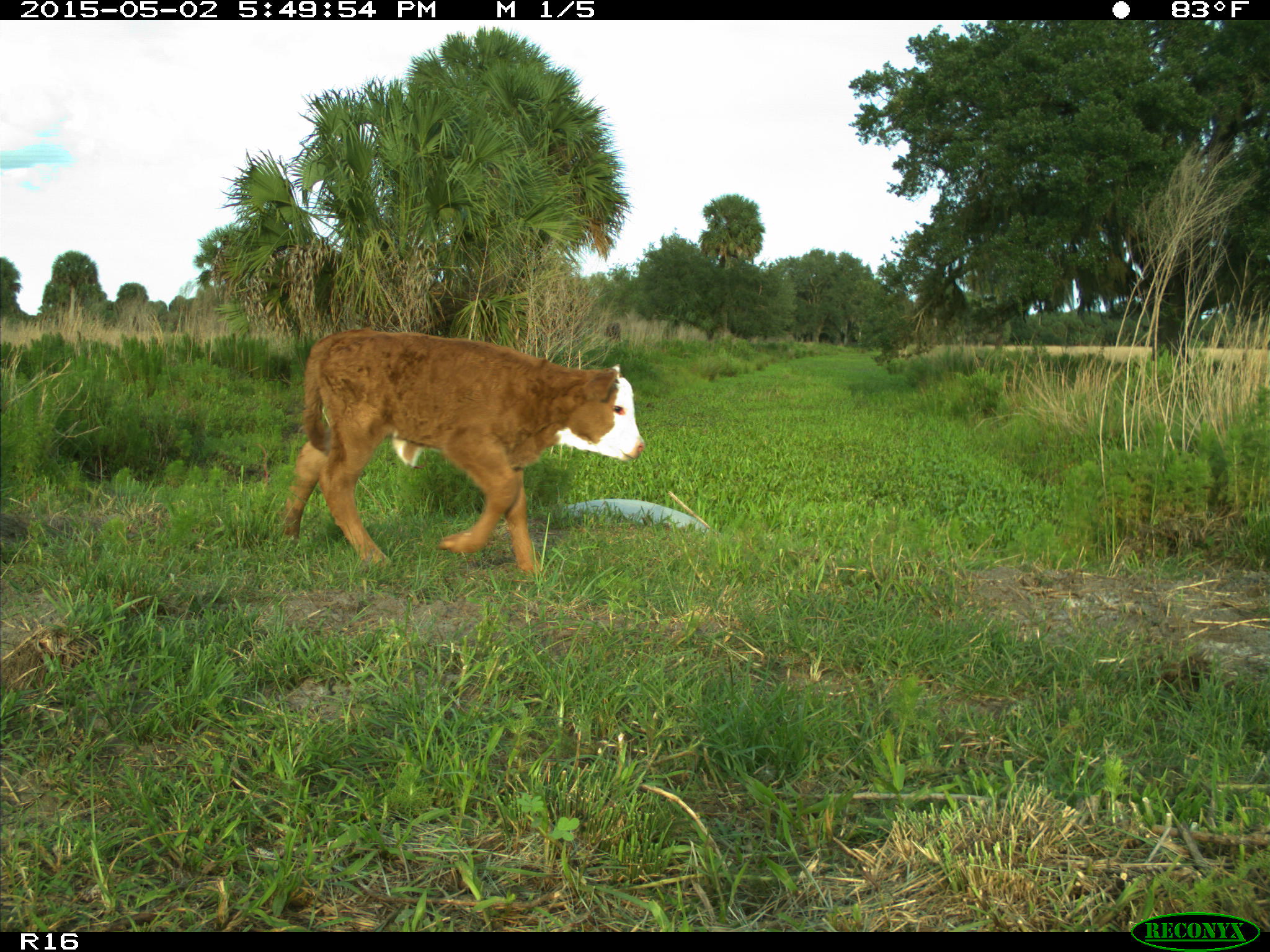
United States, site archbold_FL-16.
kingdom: Animalia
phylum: Chordata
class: Mammalia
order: Artiodactyla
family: Bovidae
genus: Bos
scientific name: Bos taurus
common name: domestic cow